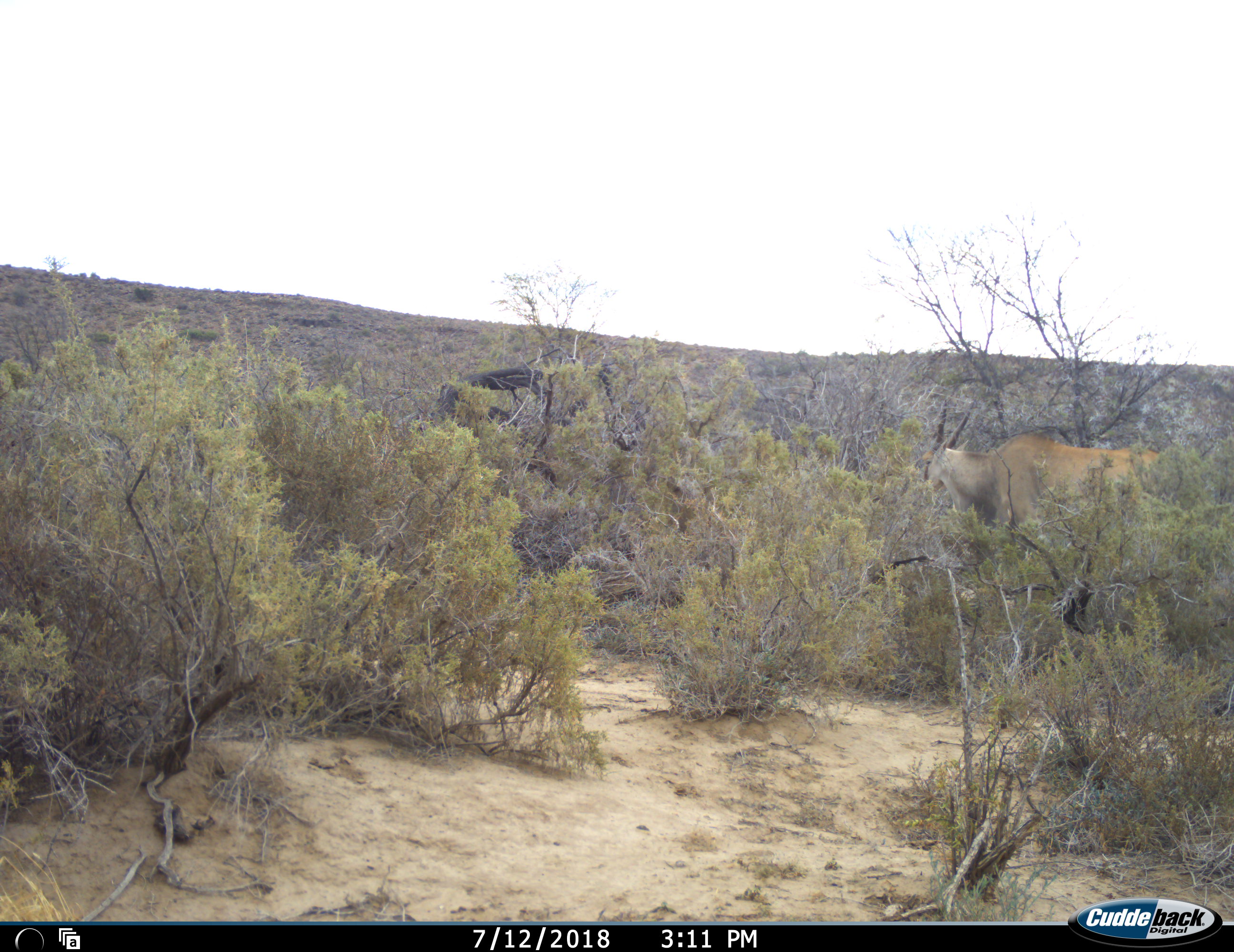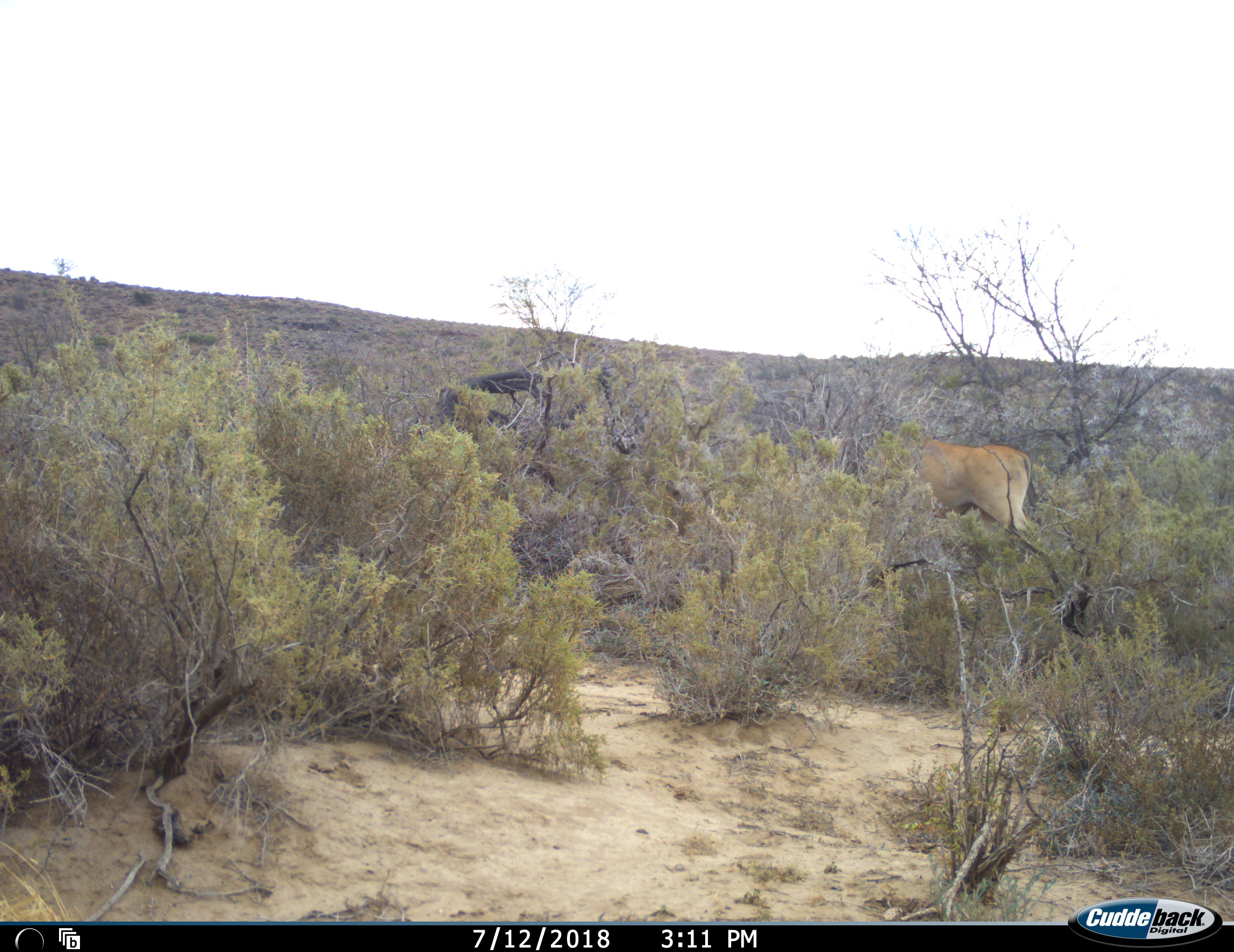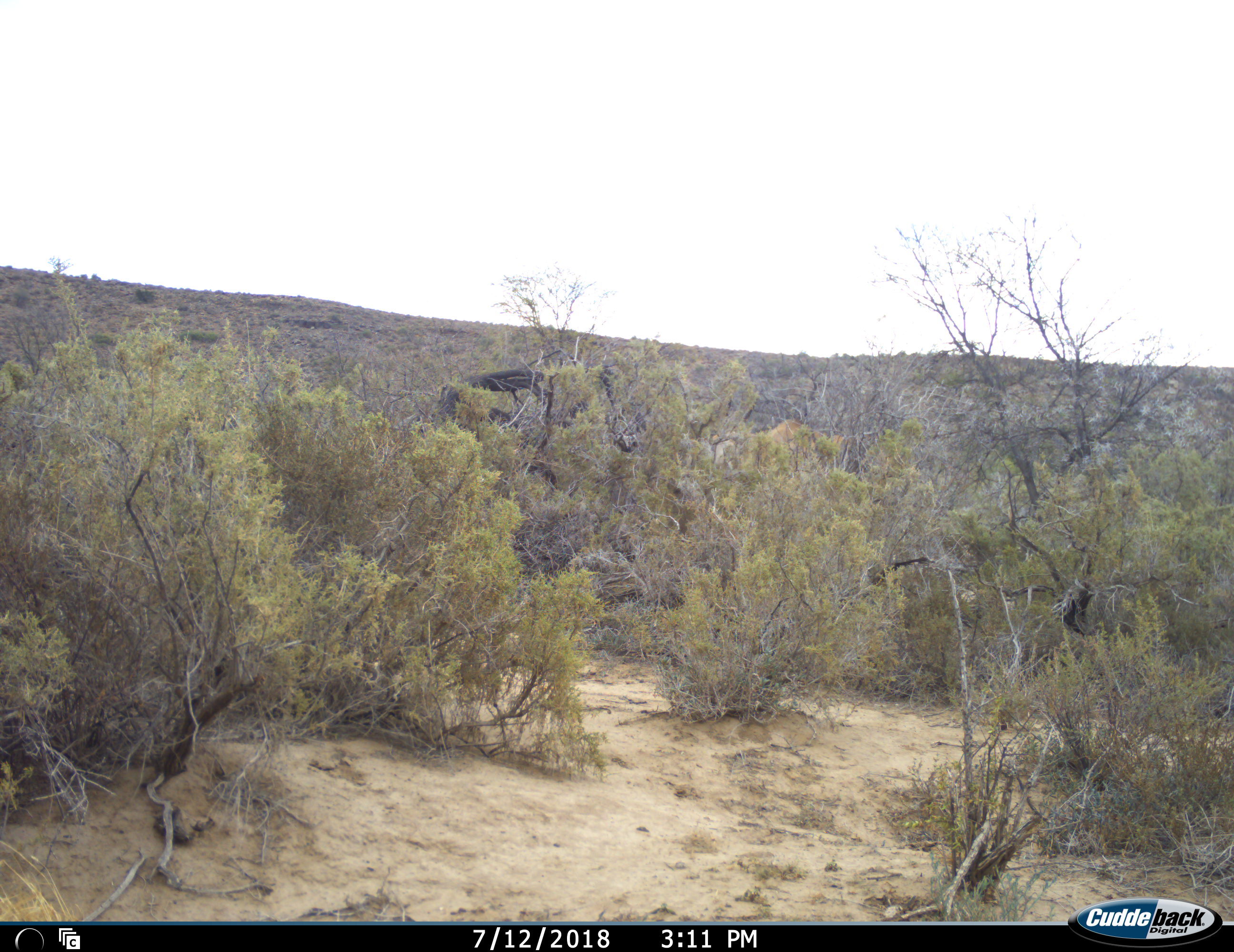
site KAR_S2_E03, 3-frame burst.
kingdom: Animalia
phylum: Chordata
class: Mammalia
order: Artiodactyla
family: Bovidae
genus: Tragelaphus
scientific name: Tragelaphus oryx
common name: eland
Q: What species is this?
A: Eland (Tragelaphus oryx).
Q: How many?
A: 1.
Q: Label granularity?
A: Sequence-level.